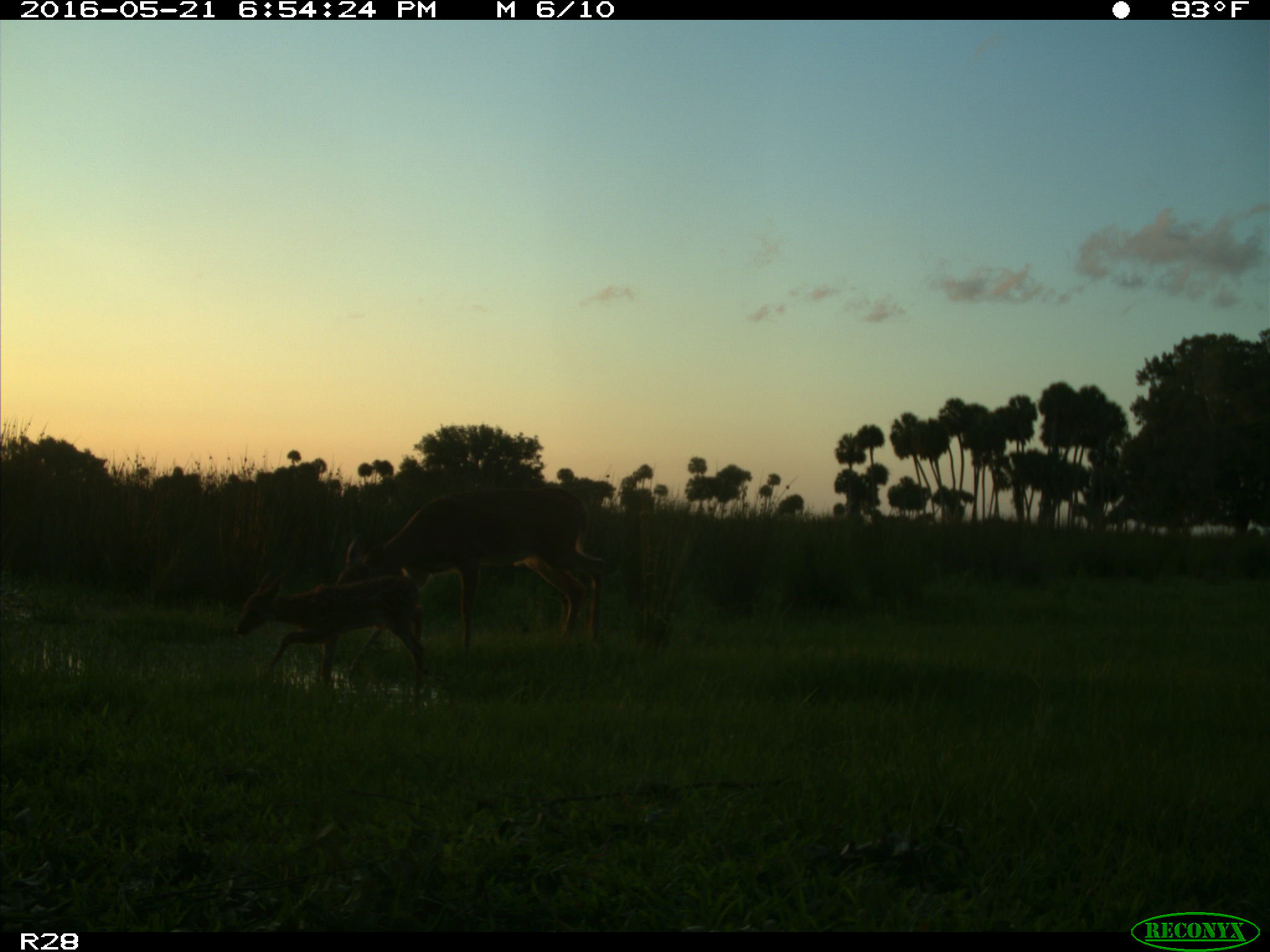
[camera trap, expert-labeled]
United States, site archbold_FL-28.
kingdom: Animalia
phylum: Chordata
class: Mammalia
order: Artiodactyla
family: Cervidae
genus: Odocoileus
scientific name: Odocoileus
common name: deer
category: unidentified deer